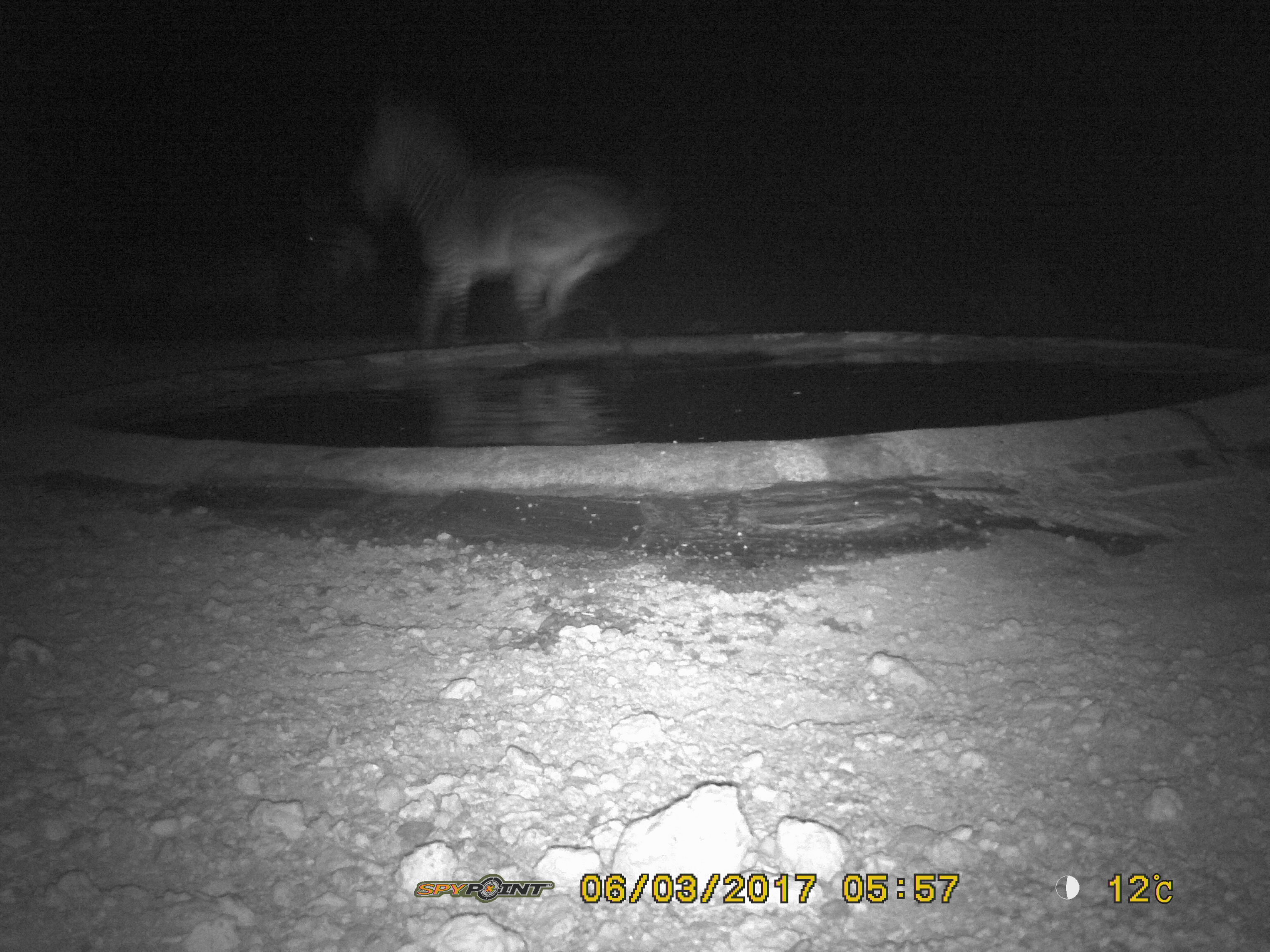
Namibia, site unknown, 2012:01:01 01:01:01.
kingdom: Animalia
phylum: Chordata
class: Mammalia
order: Perissodactyla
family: Equidae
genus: Equus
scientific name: Equus zebra hartmannae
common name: hartmann's mountain zebra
Equus zebra hartmannae (hartmann's mountain zebra).